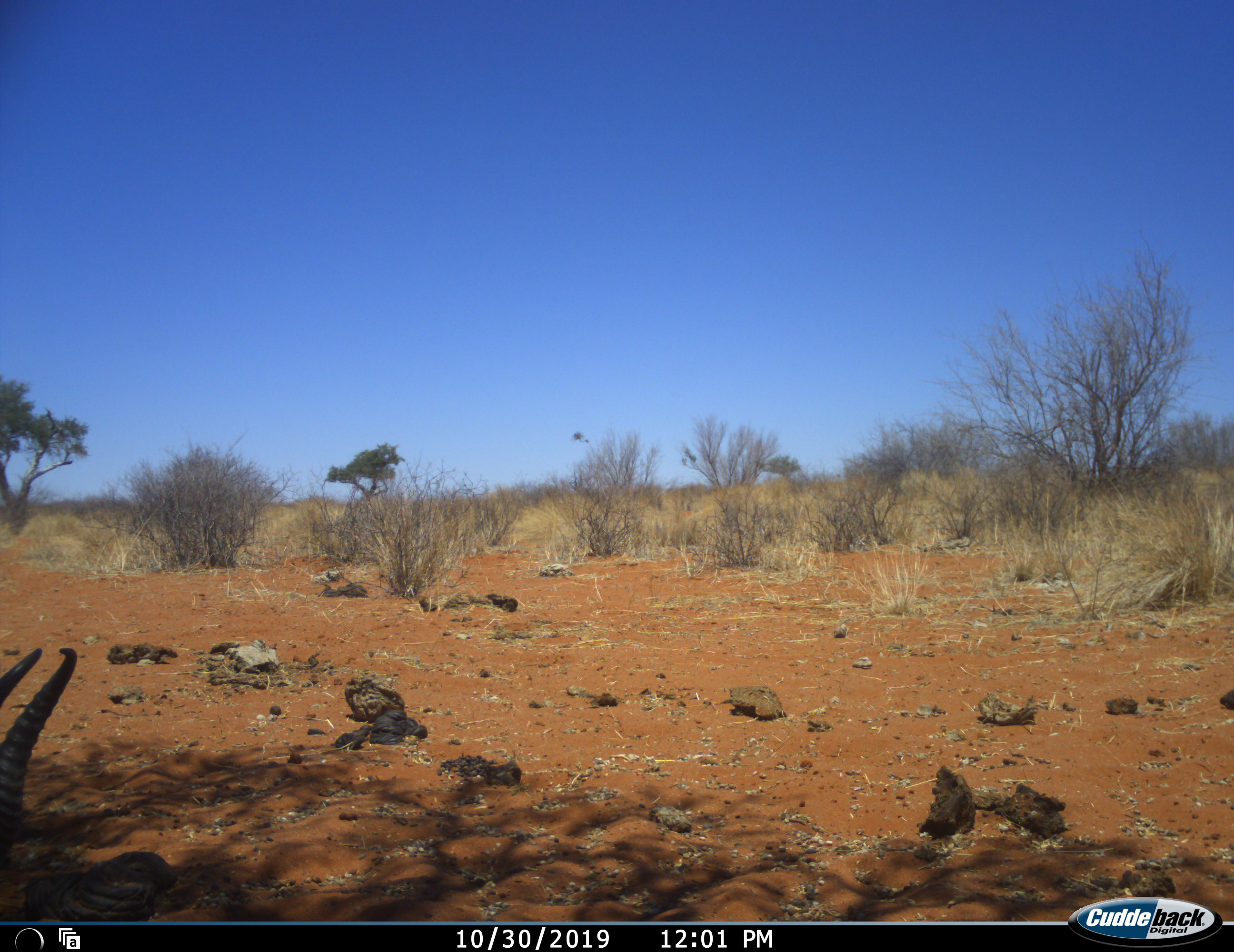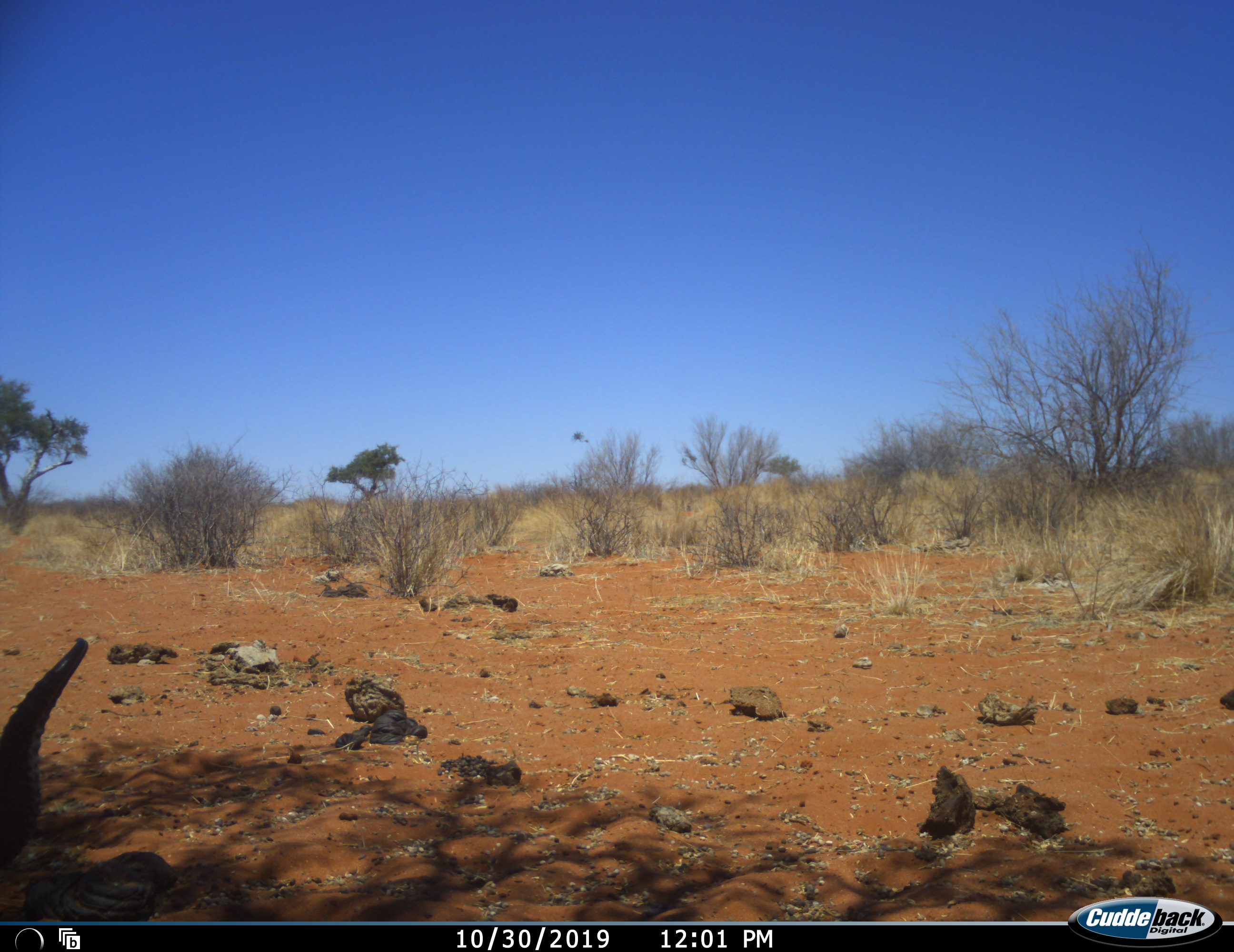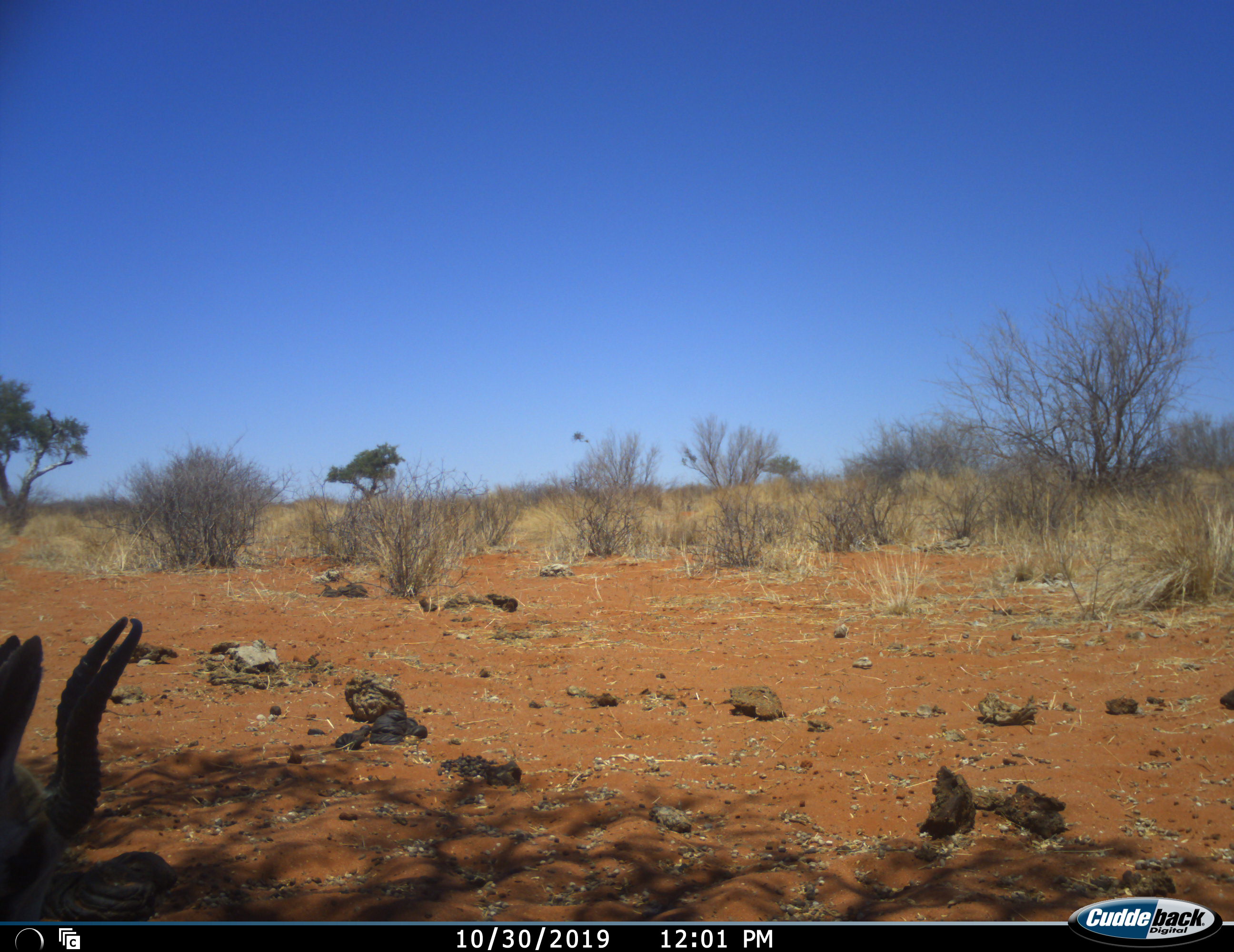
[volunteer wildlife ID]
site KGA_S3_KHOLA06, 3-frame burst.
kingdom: Animalia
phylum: Chordata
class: Mammalia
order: Artiodactyla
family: Bovidae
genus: Antidorcas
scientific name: Antidorcas marsupialis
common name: springbok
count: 1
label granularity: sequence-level